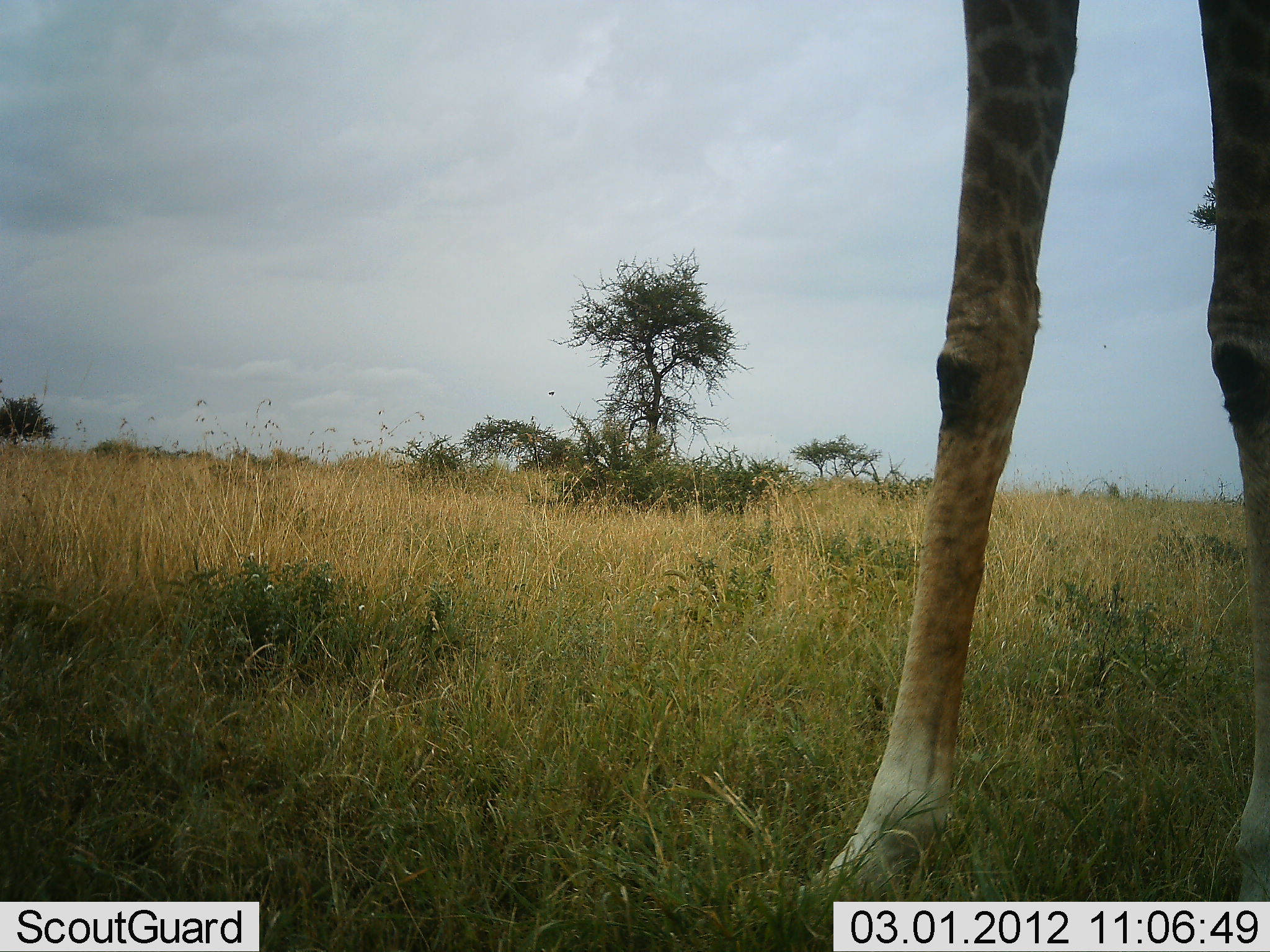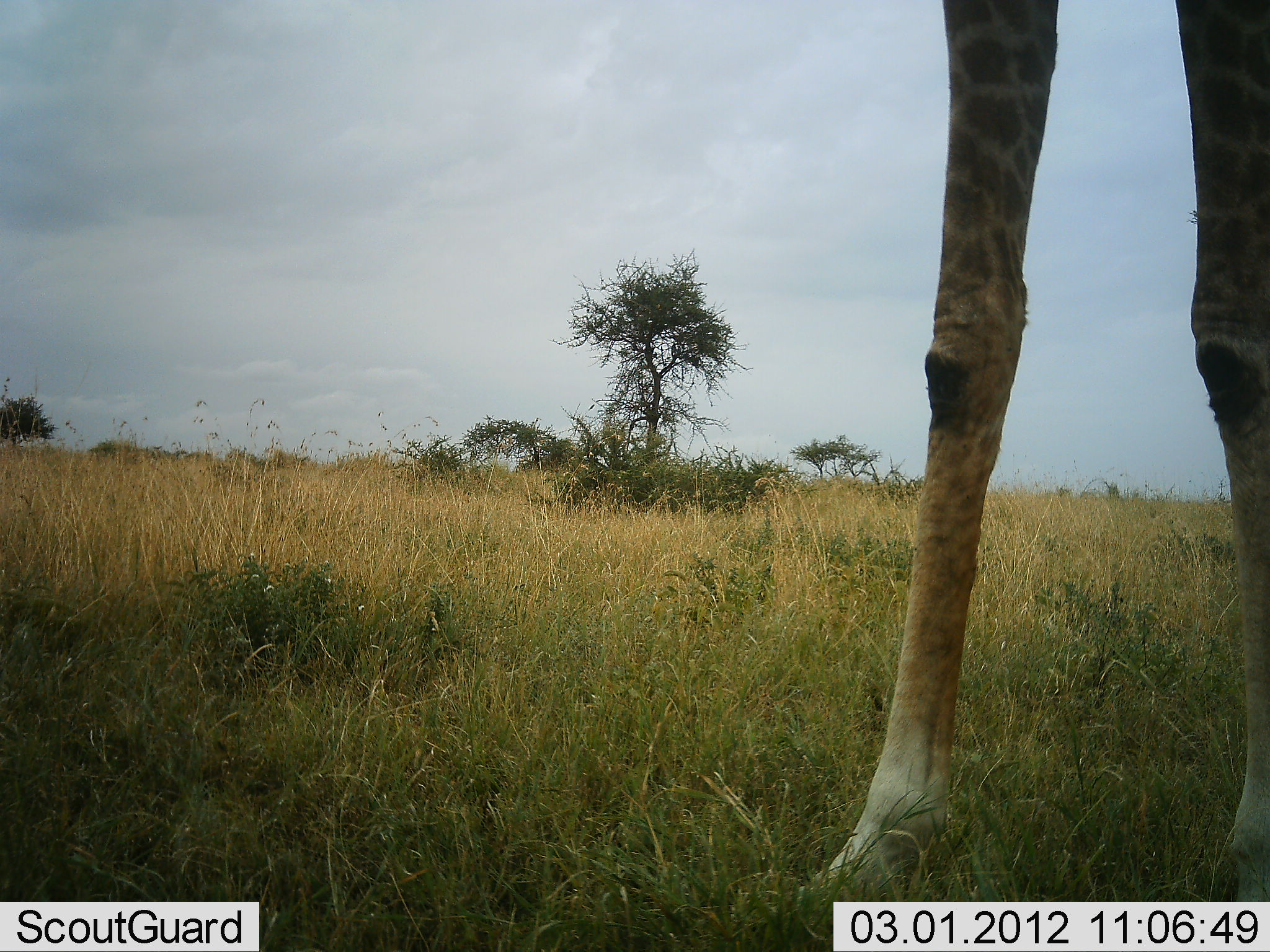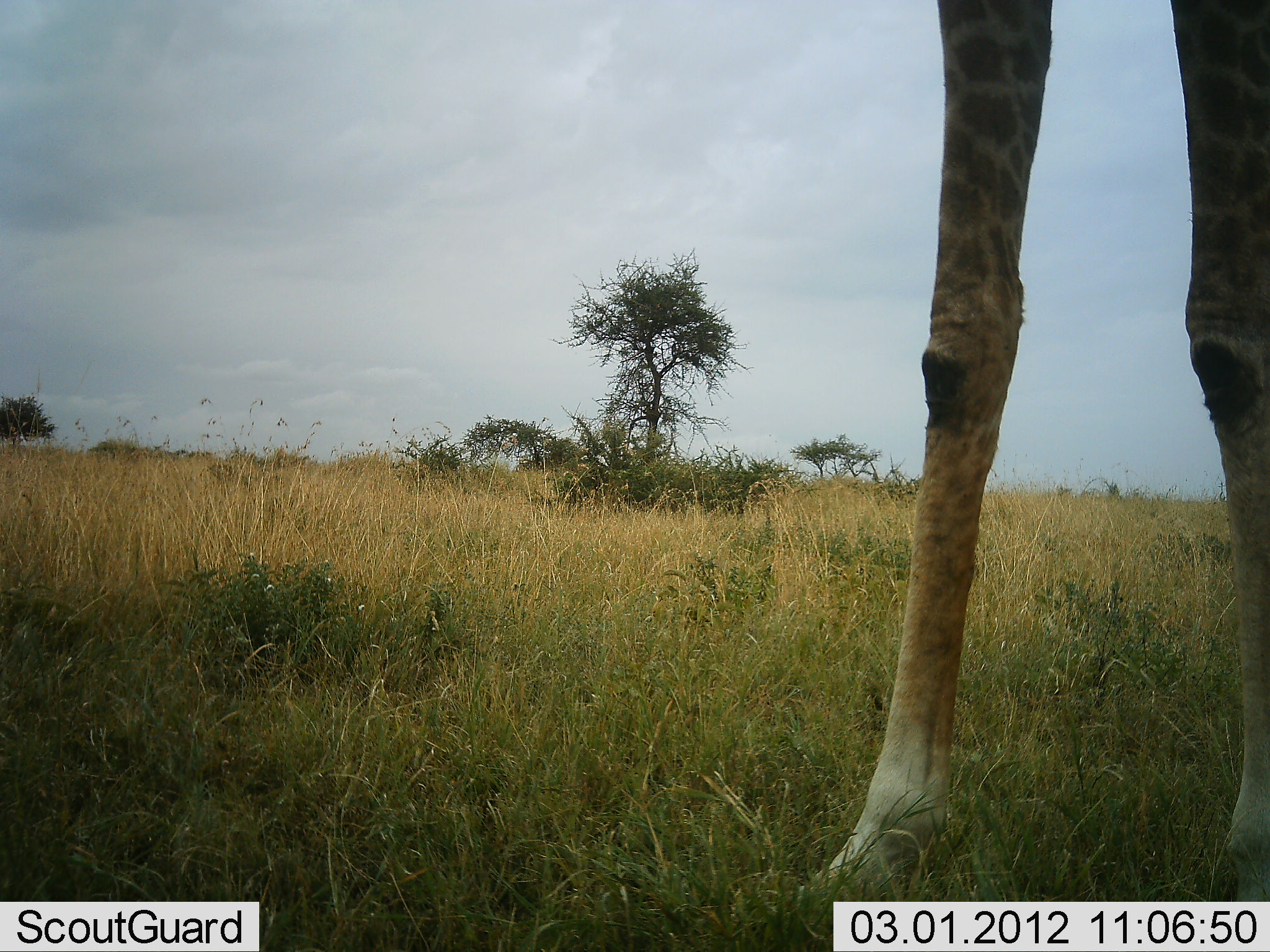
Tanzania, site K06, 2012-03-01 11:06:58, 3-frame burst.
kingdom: Animalia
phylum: Chordata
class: Mammalia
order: Artiodactyla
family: Giraffidae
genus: Giraffa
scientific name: Giraffa camelopardalis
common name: giraffe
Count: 1.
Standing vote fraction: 86%.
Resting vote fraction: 0%.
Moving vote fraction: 14%.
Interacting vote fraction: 0%.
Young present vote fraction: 0%.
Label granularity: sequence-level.